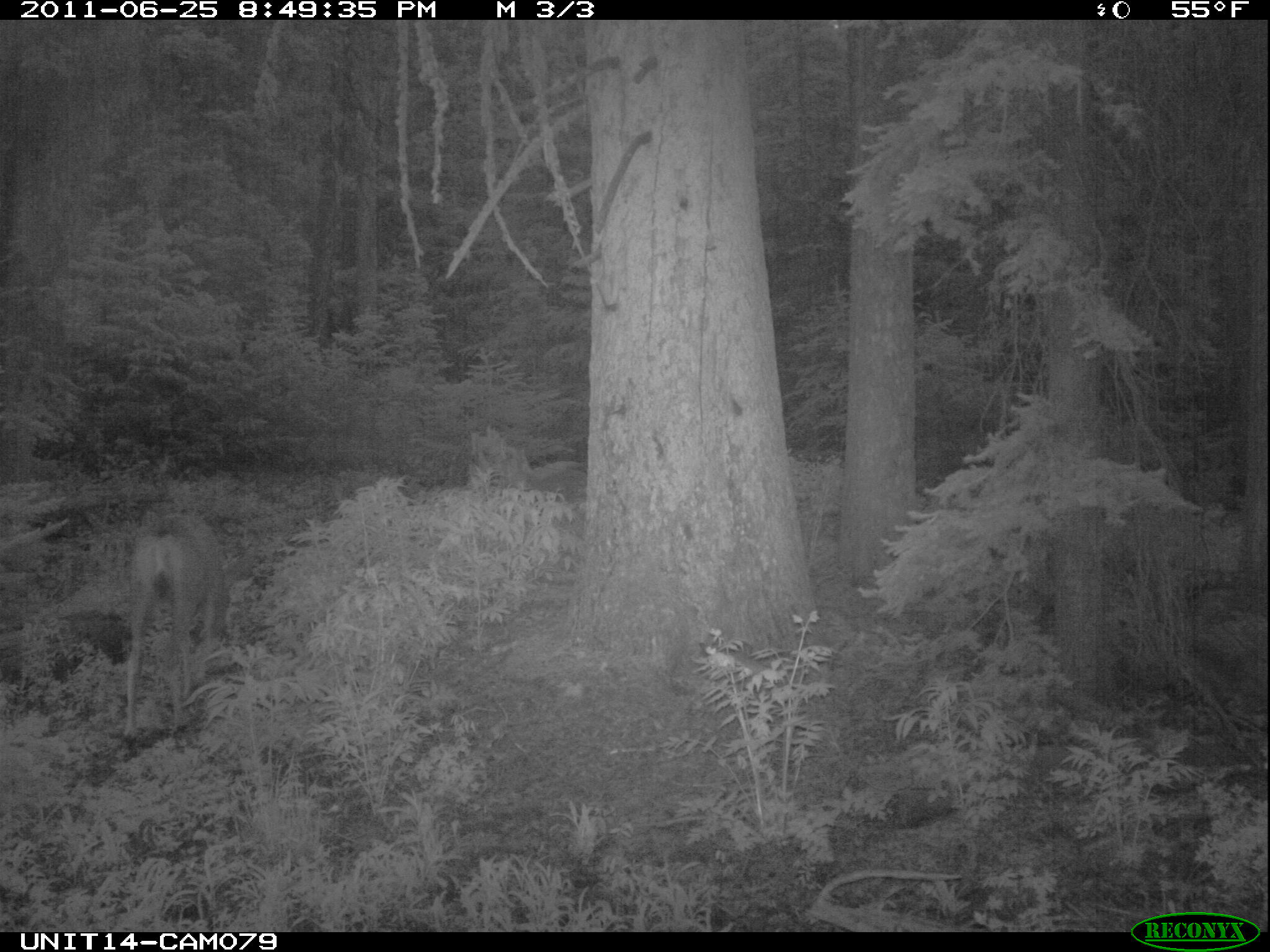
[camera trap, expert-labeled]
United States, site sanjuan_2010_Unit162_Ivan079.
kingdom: Animalia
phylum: Chordata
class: Mammalia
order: Artiodactyla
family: Cervidae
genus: Odocoileus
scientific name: Odocoileus hemionus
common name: mule deer